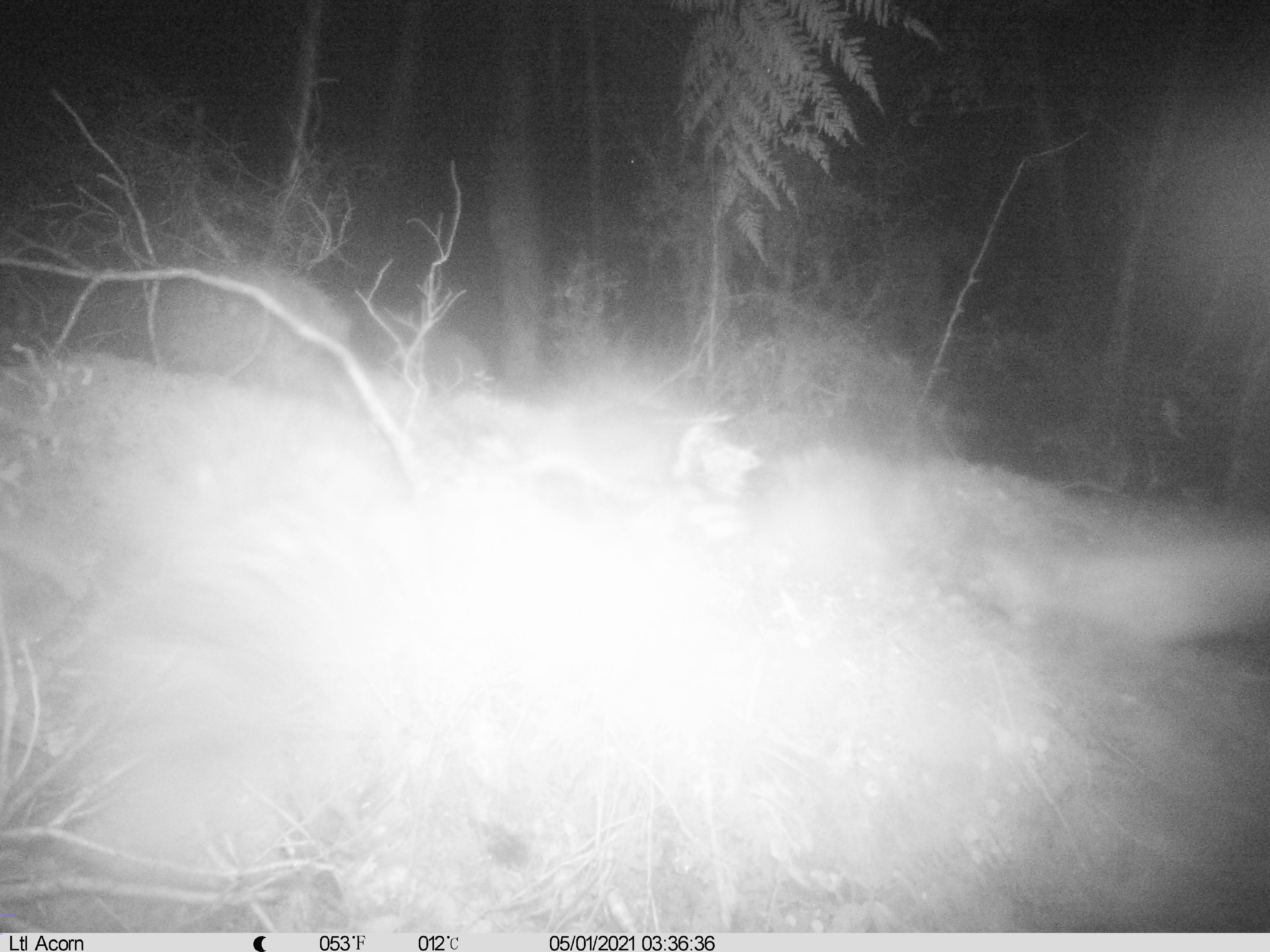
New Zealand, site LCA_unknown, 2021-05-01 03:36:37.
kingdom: Animalia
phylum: Chordata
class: Mammalia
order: Carnivora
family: Mustelidae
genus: Mustela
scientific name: Mustela erminea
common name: stoat